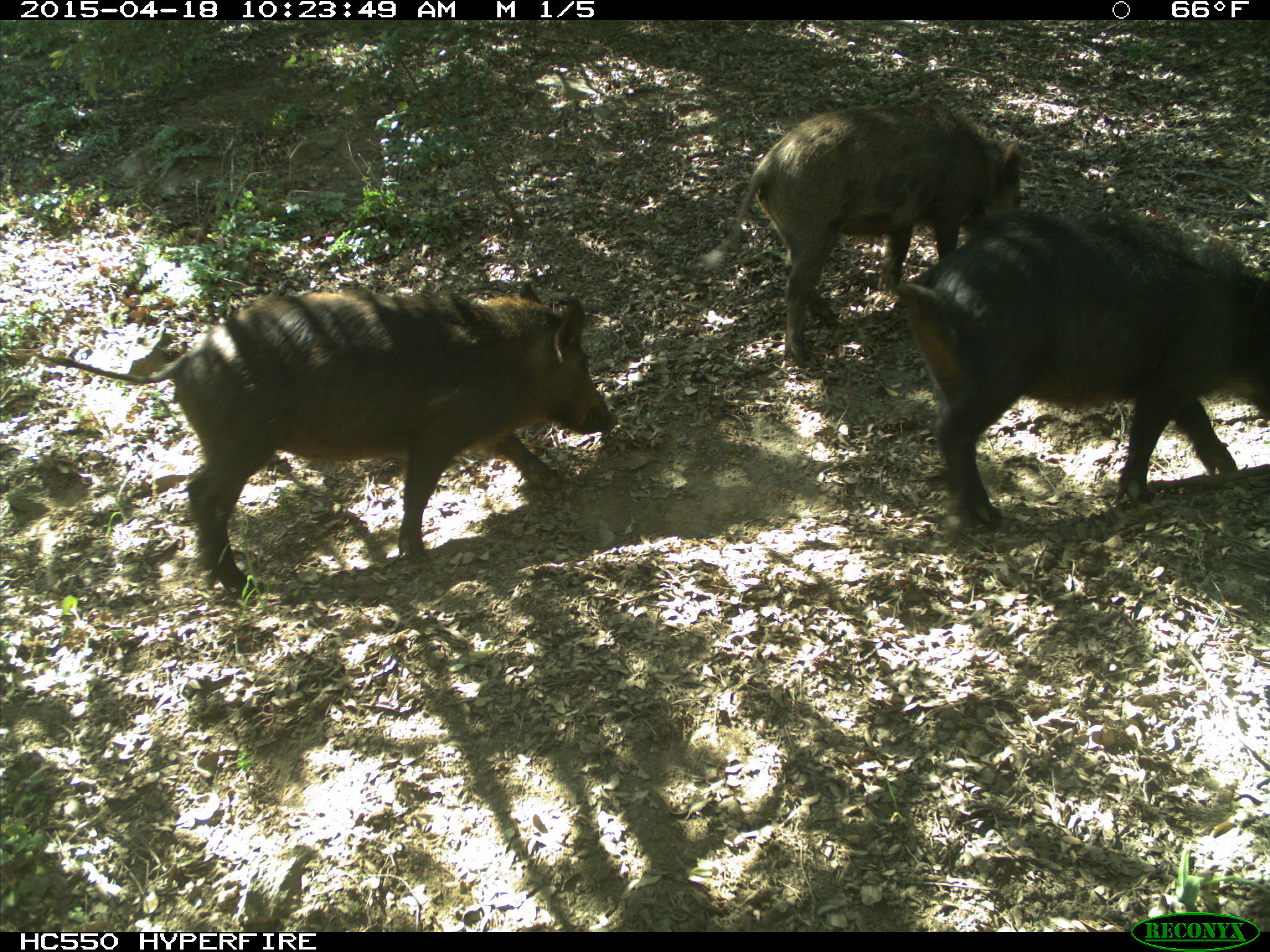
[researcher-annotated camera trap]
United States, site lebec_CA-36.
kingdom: Animalia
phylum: Chordata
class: Mammalia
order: Artiodactyla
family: Suidae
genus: Sus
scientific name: Sus scrofa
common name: wild boar